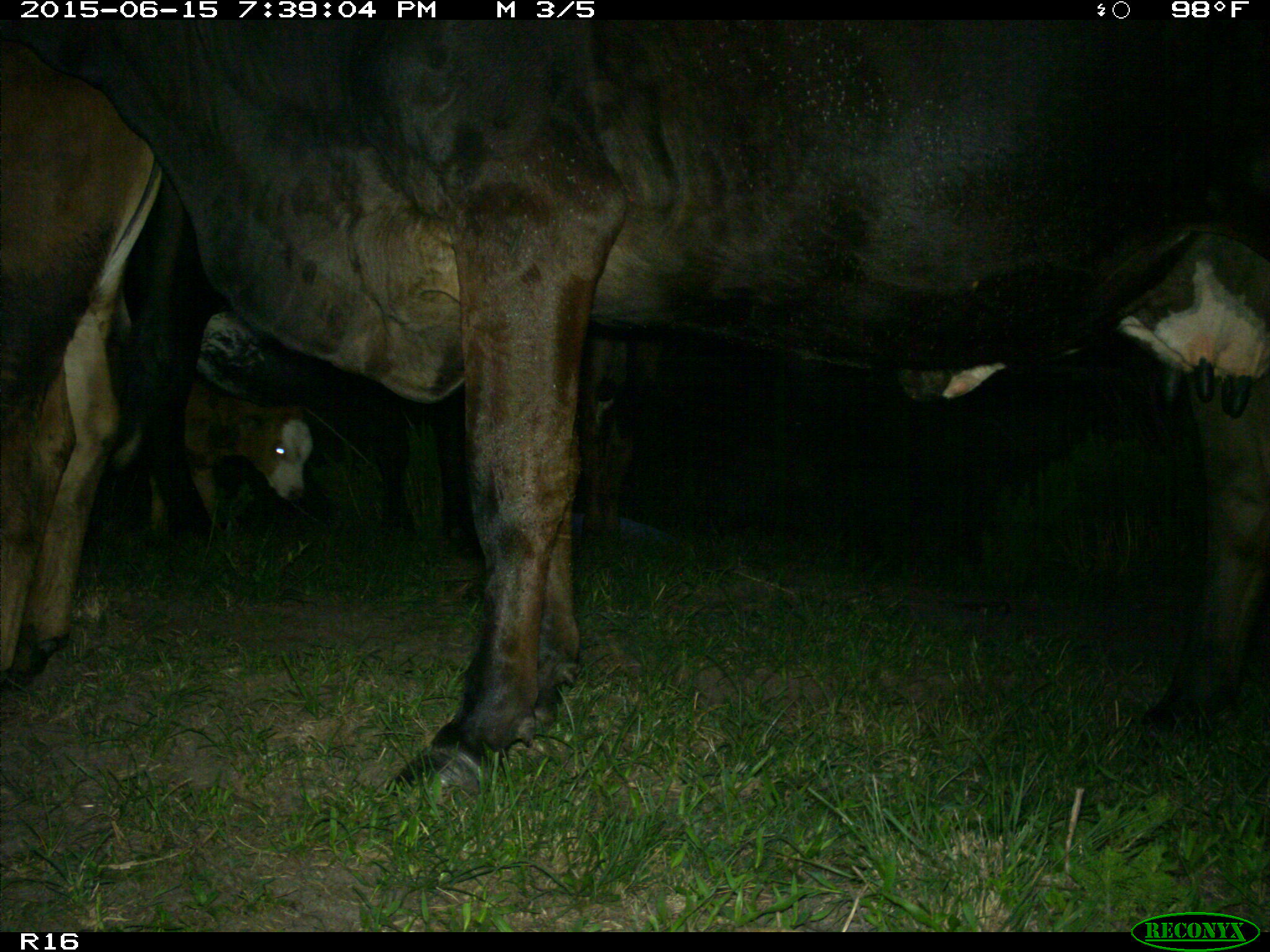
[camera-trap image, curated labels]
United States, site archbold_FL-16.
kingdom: Animalia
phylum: Chordata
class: Mammalia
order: Artiodactyla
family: Bovidae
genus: Bos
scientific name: Bos taurus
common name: domestic cow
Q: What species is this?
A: Bos taurus (domestic cow).